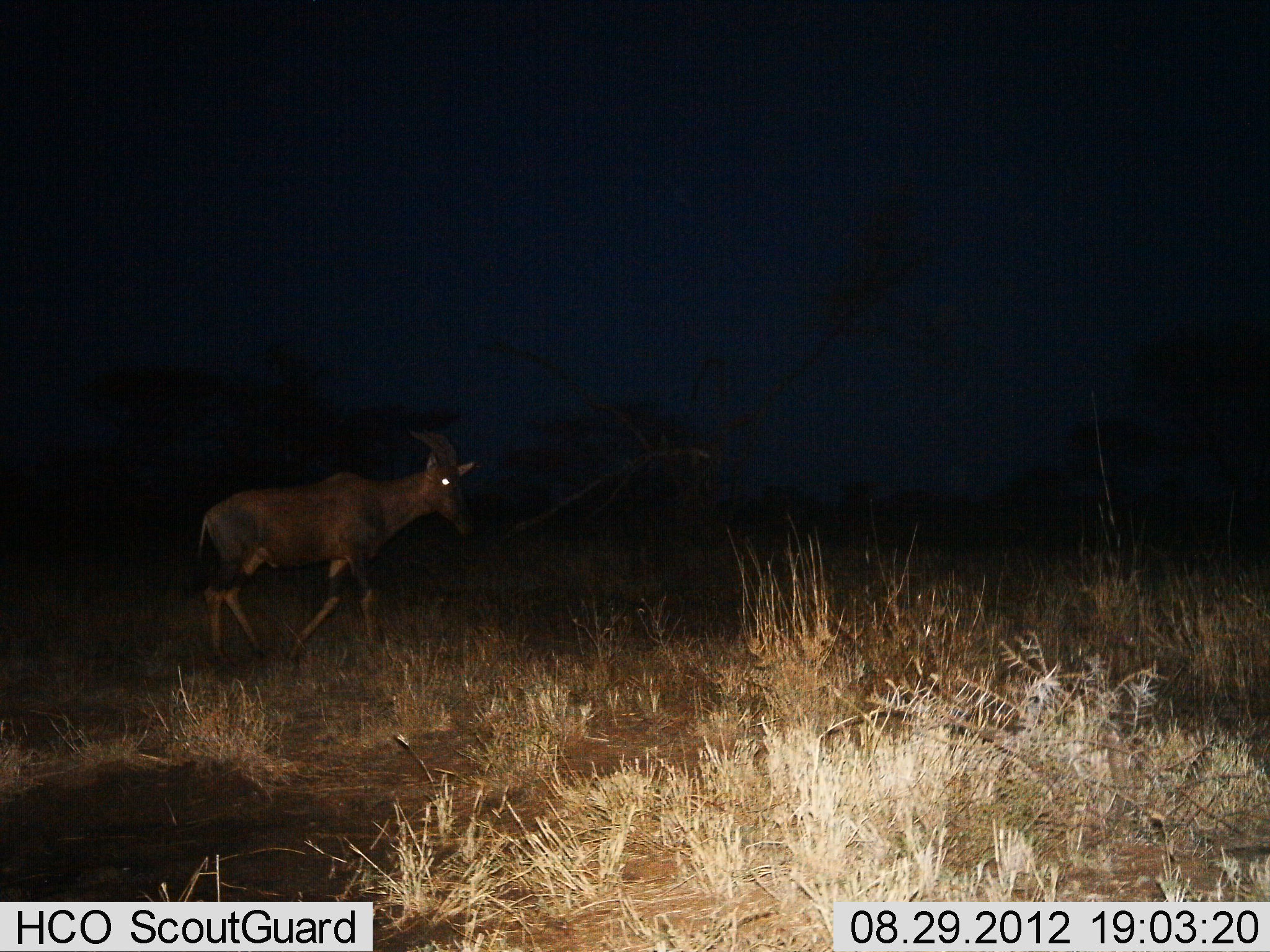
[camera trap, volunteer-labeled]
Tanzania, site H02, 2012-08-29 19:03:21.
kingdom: Animalia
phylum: Chordata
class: Mammalia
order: Artiodactyla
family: Bovidae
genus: Damaliscus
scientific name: Damaliscus lunatus jimela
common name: topi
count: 1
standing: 30%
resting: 0%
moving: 80%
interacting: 0%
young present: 0%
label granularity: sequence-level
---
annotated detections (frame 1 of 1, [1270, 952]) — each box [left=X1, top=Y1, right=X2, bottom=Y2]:
animal: [left=199, top=429, right=475, bottom=668]